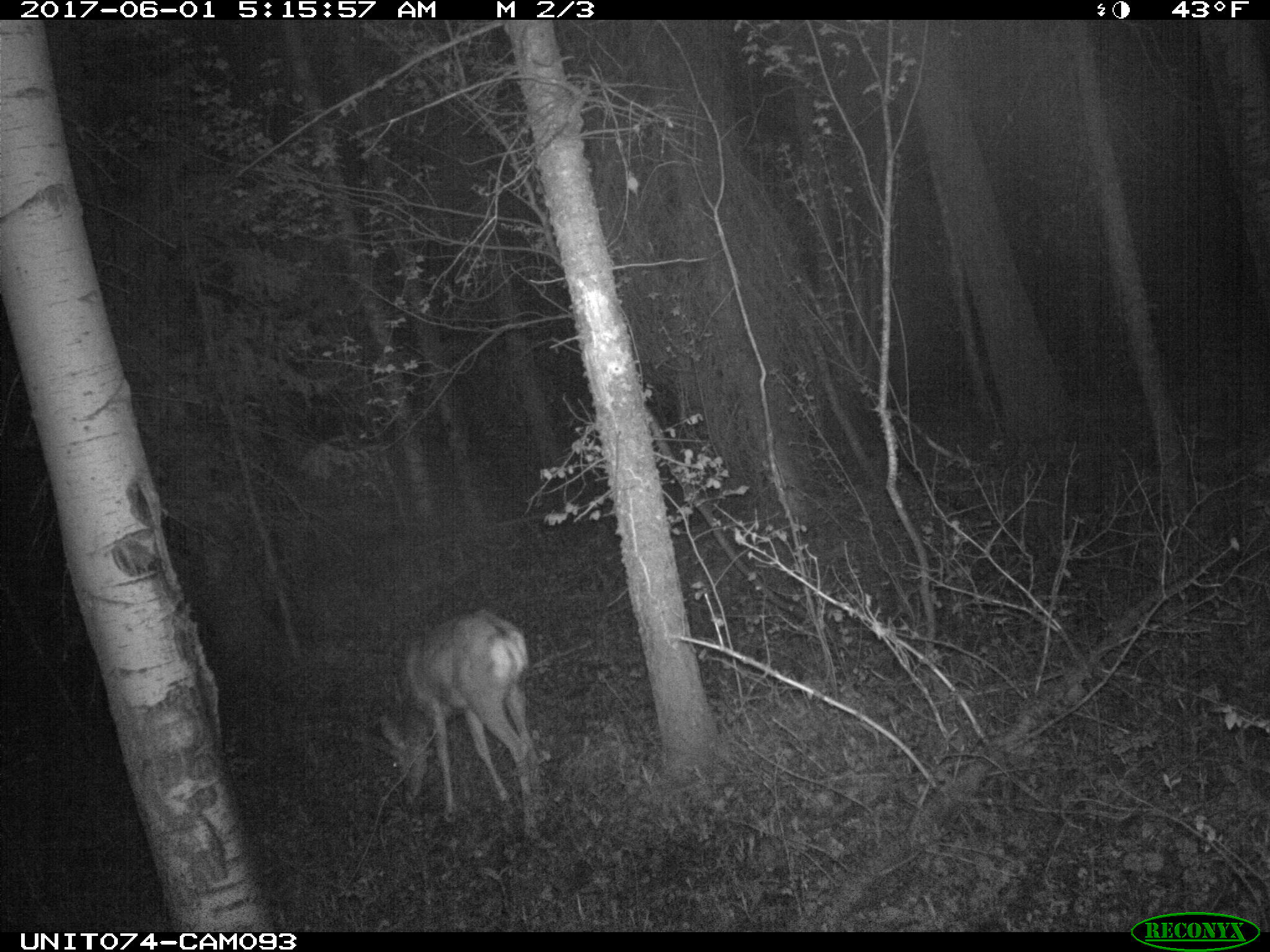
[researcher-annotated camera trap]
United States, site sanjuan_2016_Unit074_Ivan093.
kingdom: Animalia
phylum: Chordata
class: Mammalia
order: Artiodactyla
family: Cervidae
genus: Odocoileus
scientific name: Odocoileus hemionus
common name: mule deer